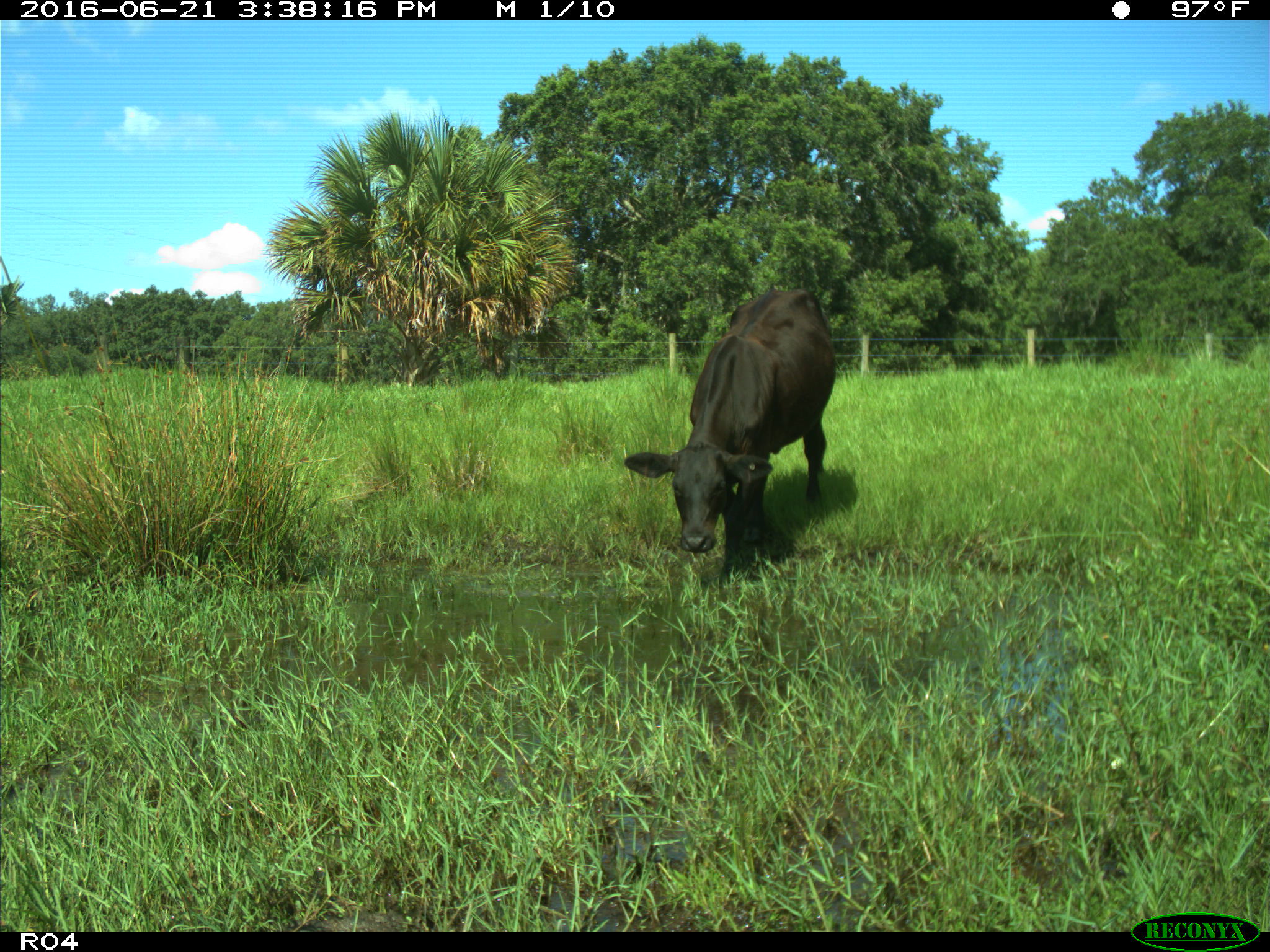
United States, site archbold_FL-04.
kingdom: Animalia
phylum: Chordata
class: Mammalia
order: Artiodactyla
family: Bovidae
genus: Bos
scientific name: Bos taurus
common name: domestic cow